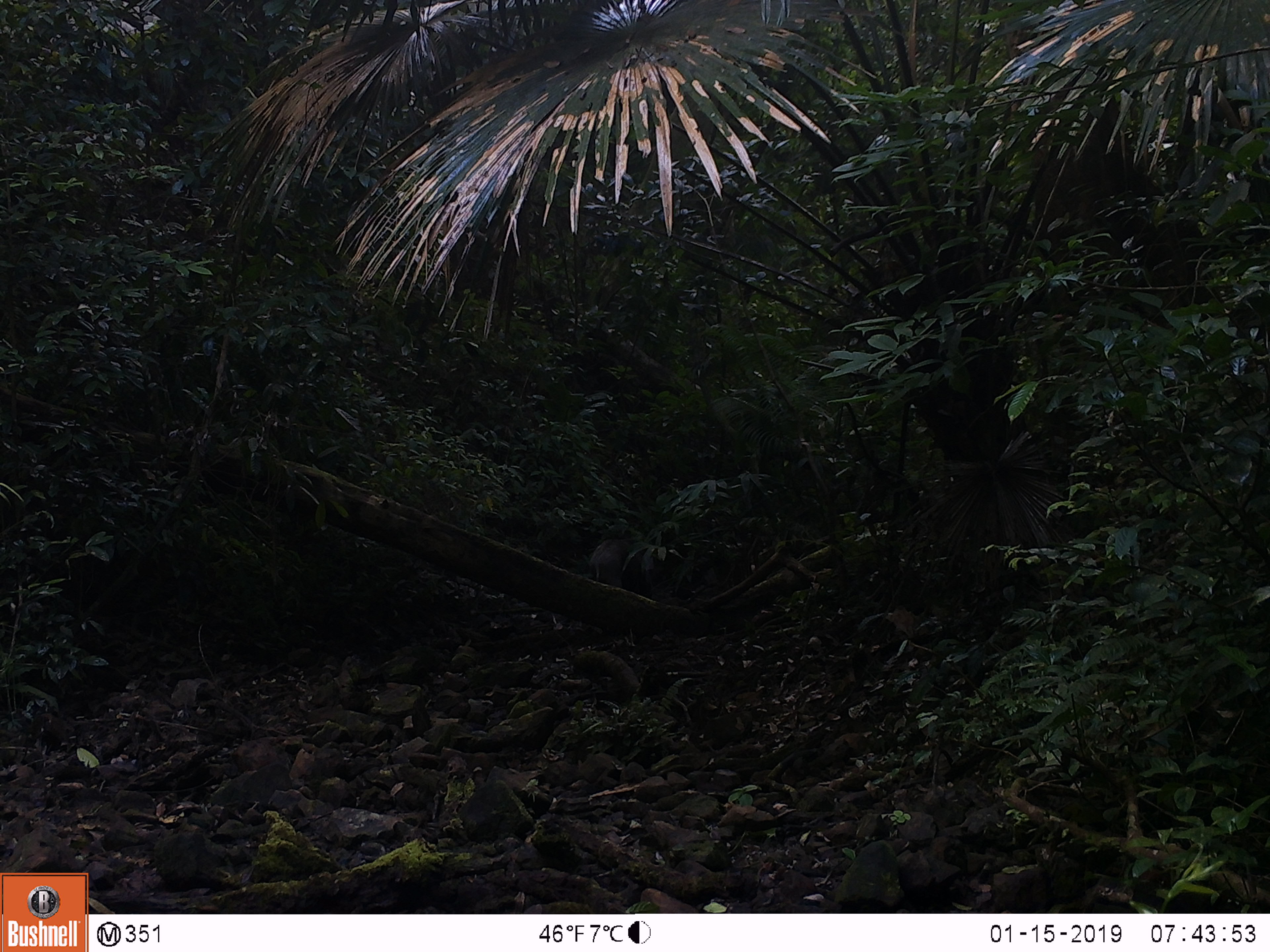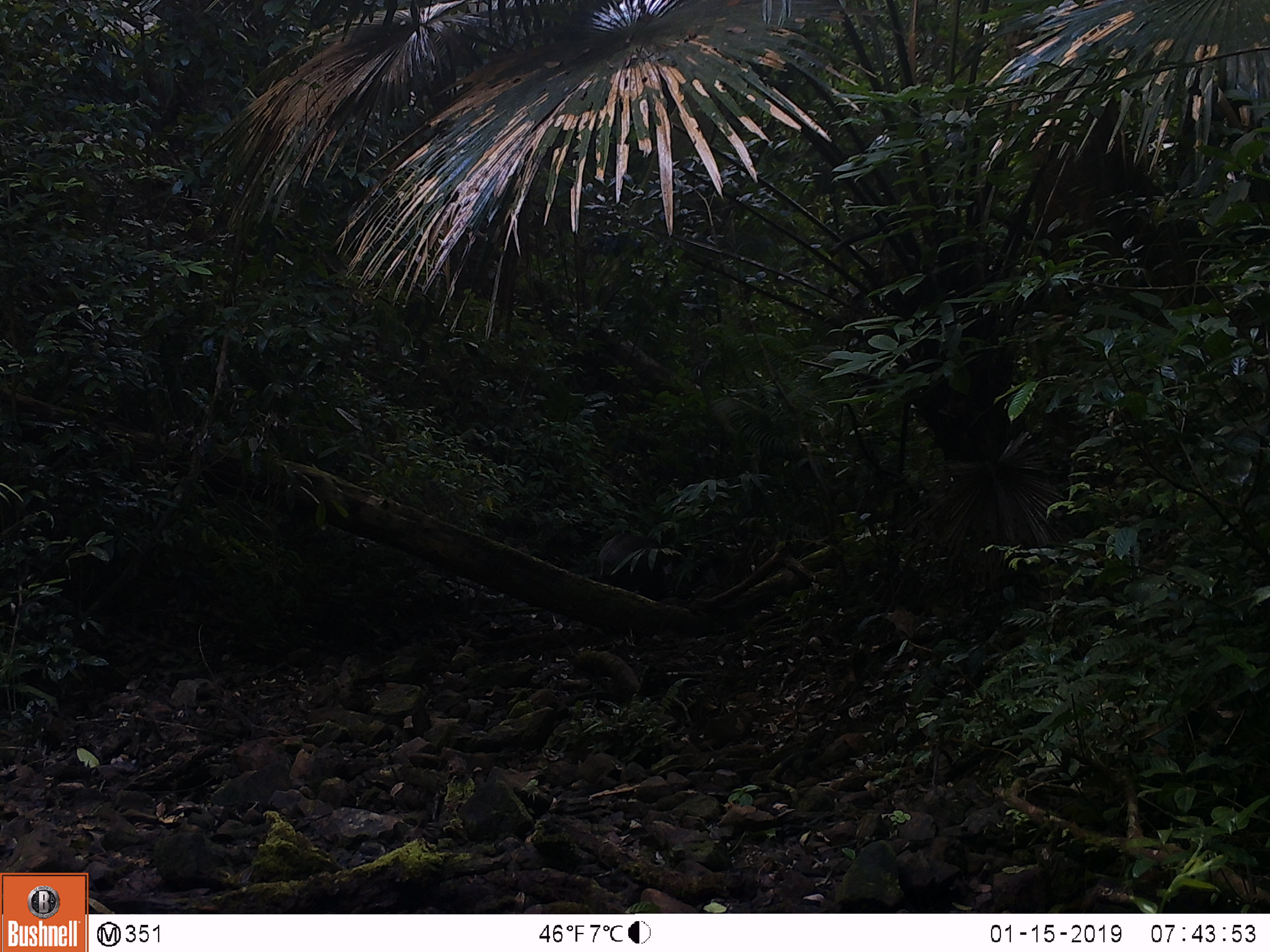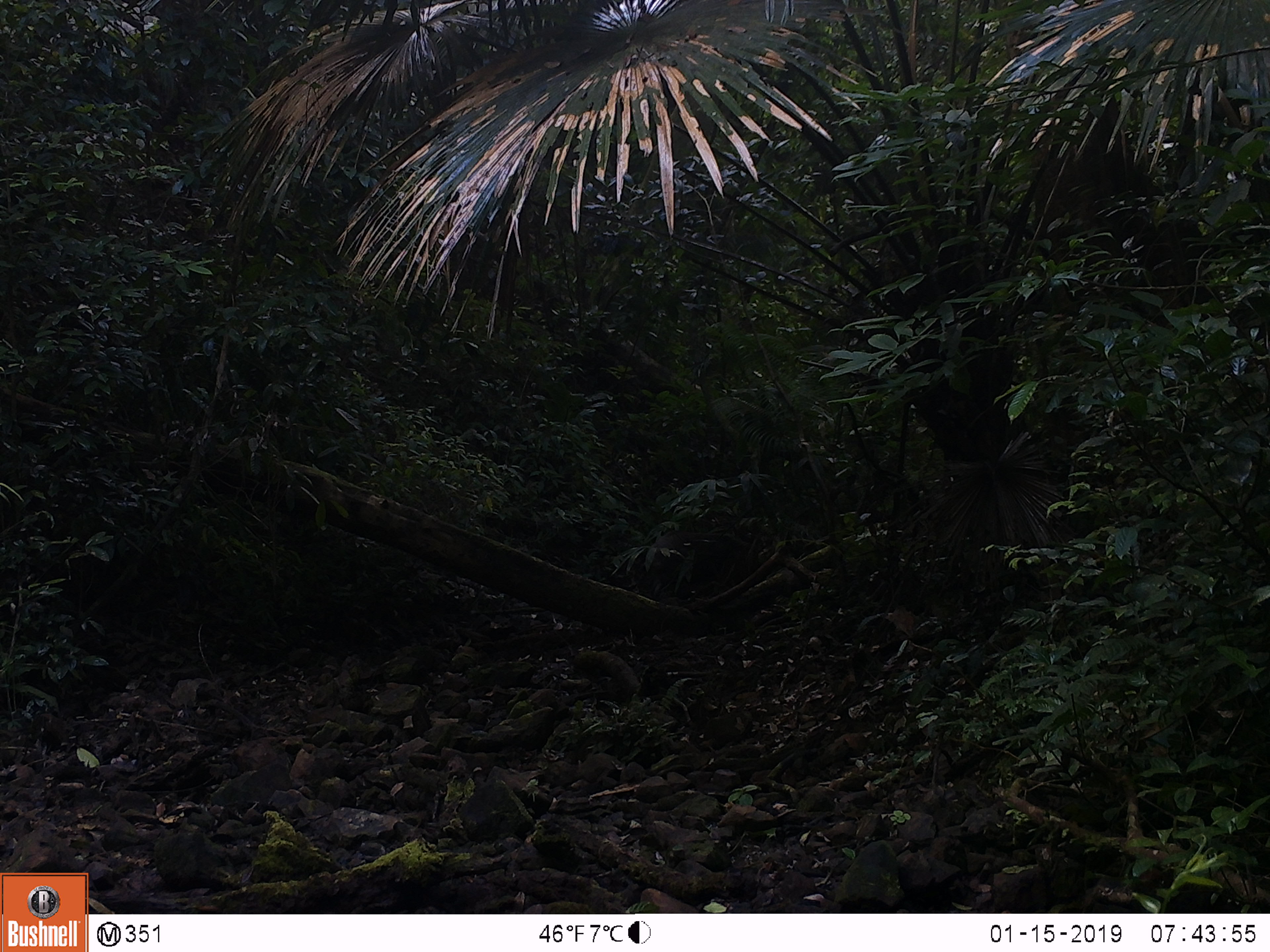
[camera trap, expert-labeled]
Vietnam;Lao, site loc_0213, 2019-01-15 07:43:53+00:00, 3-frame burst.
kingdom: Animalia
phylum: Chordata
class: Mammalia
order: Artiodactyla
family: Suidae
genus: Sus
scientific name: Sus scrofa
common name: eurasian wild pig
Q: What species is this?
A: Eurasian wild pig (Sus scrofa).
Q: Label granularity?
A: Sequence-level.